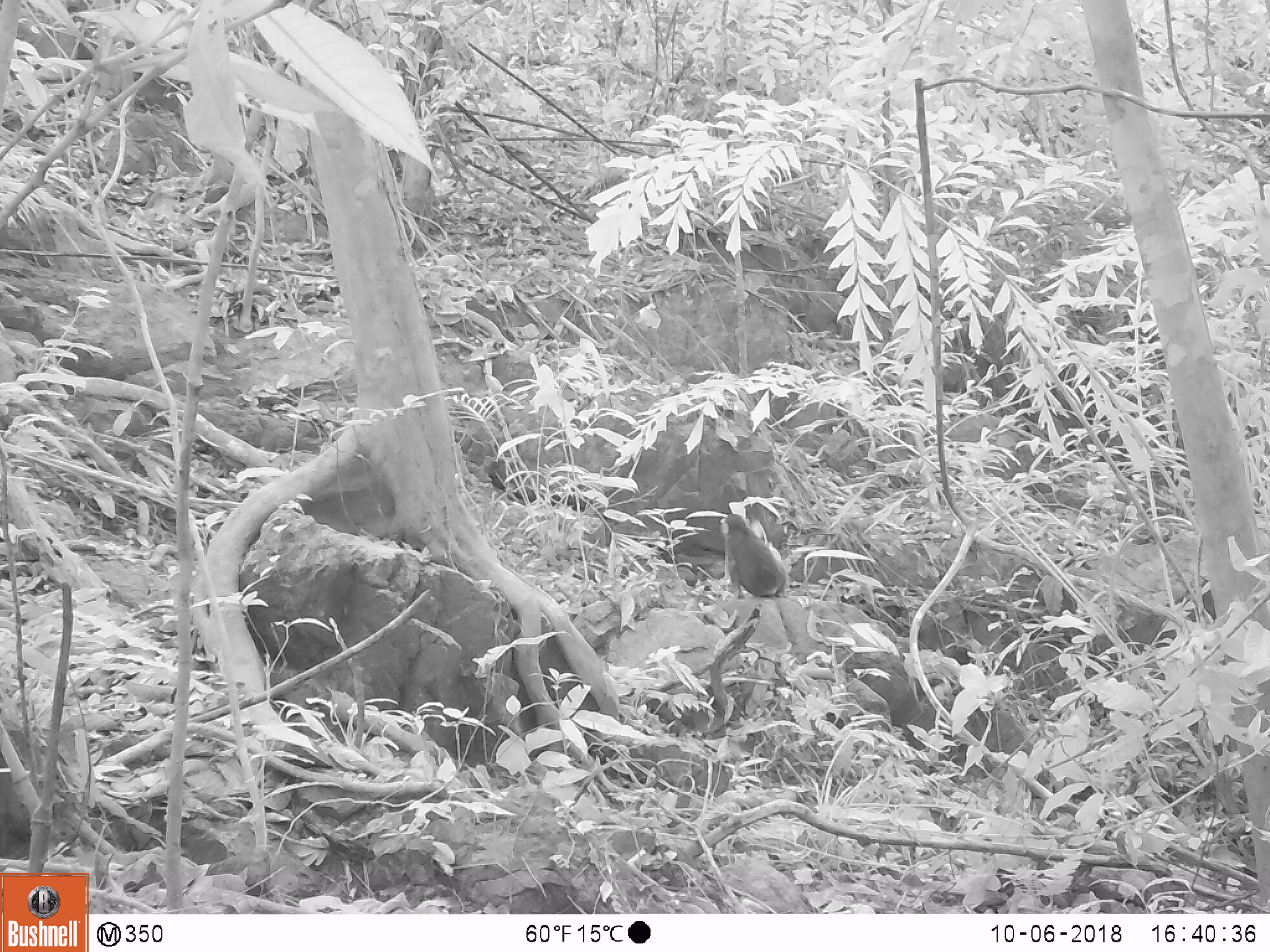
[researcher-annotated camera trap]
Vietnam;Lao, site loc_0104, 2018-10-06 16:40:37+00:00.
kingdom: Animalia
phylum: Chordata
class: Mammalia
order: Primates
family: Cercopithecidae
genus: Macaca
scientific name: Macaca arctoides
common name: stump-tailed macaque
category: stump tailed macaque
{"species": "stump tailed macaque (stump-tailed macaque) (Macaca arctoides)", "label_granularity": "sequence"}